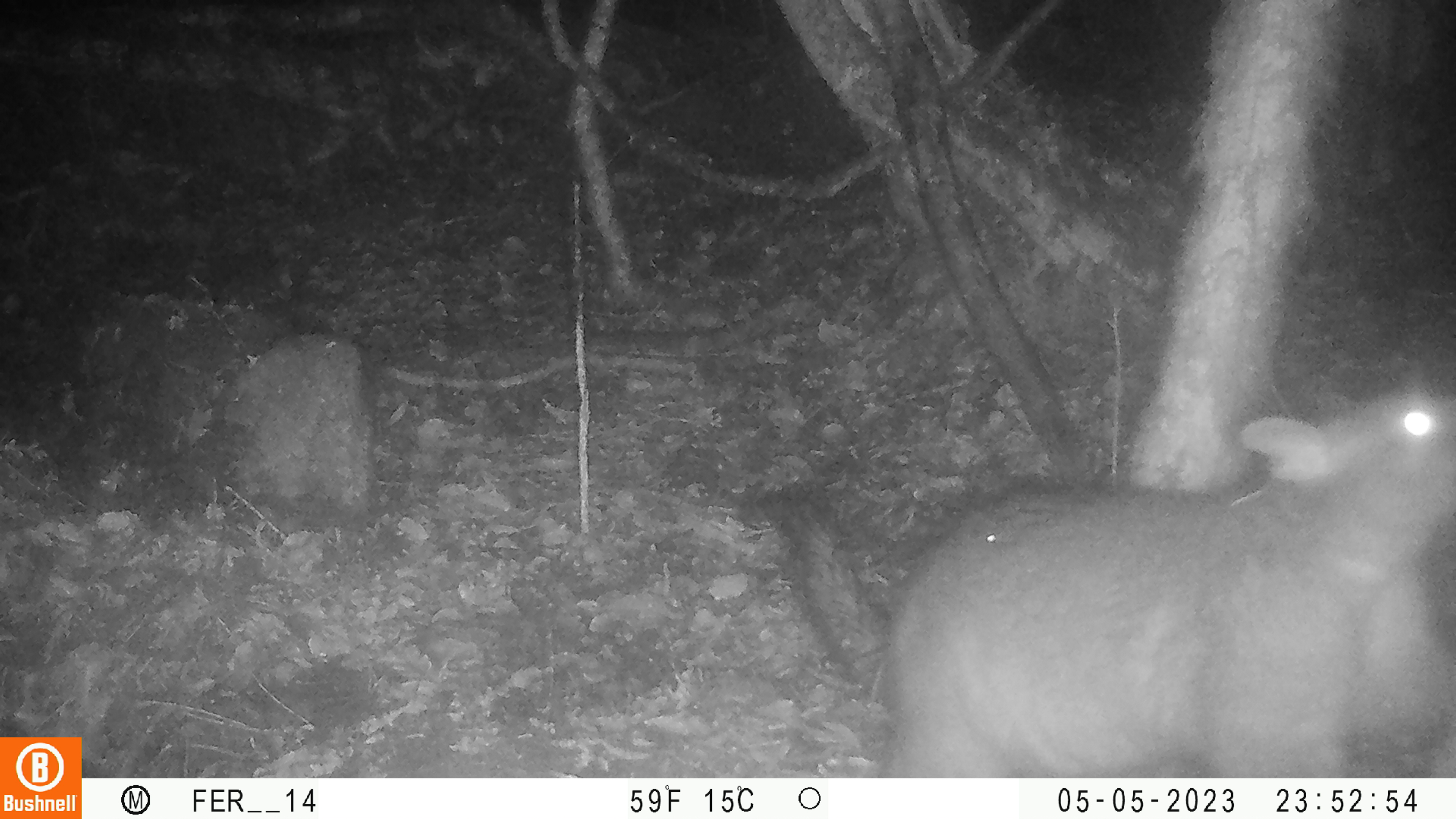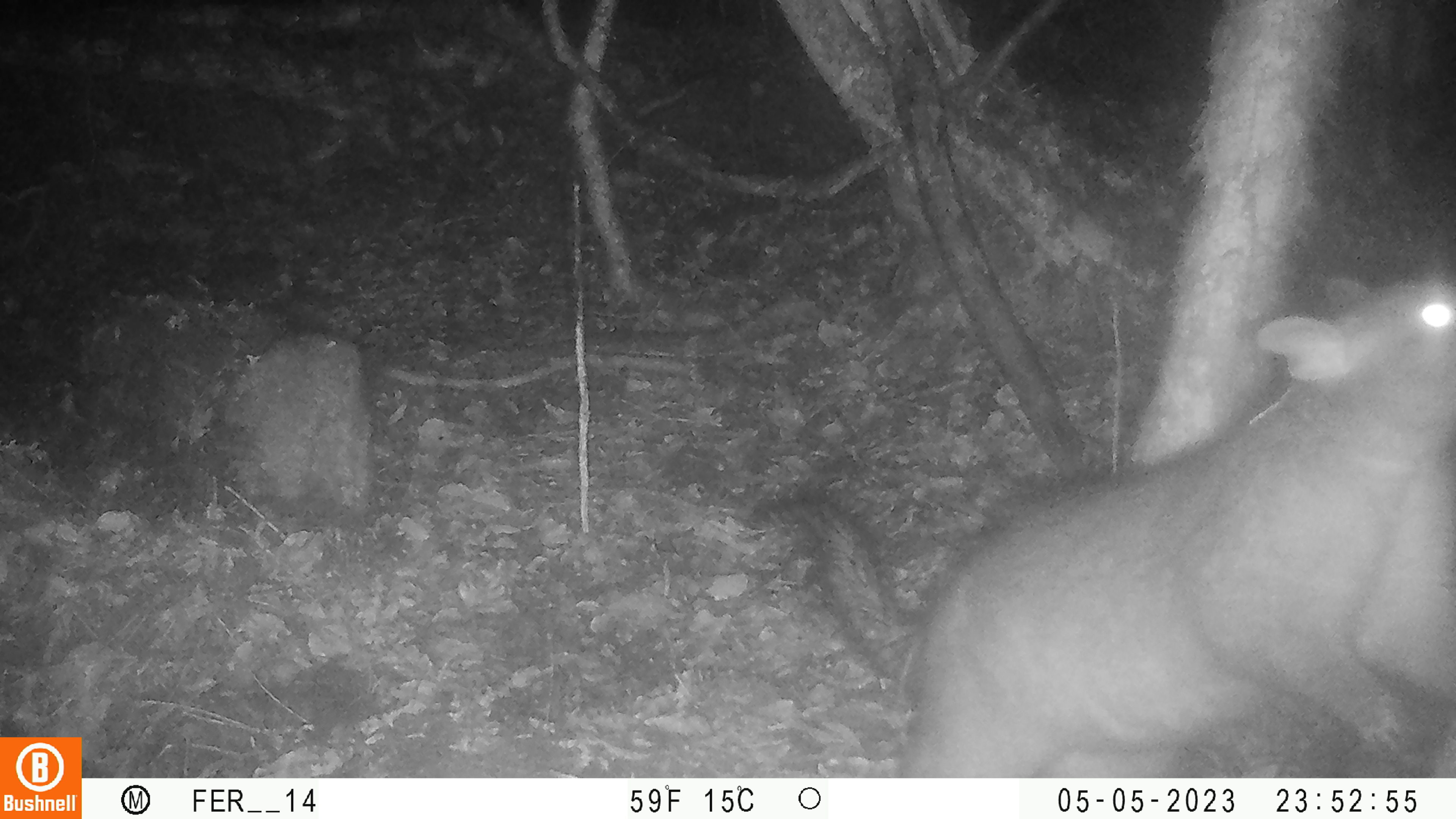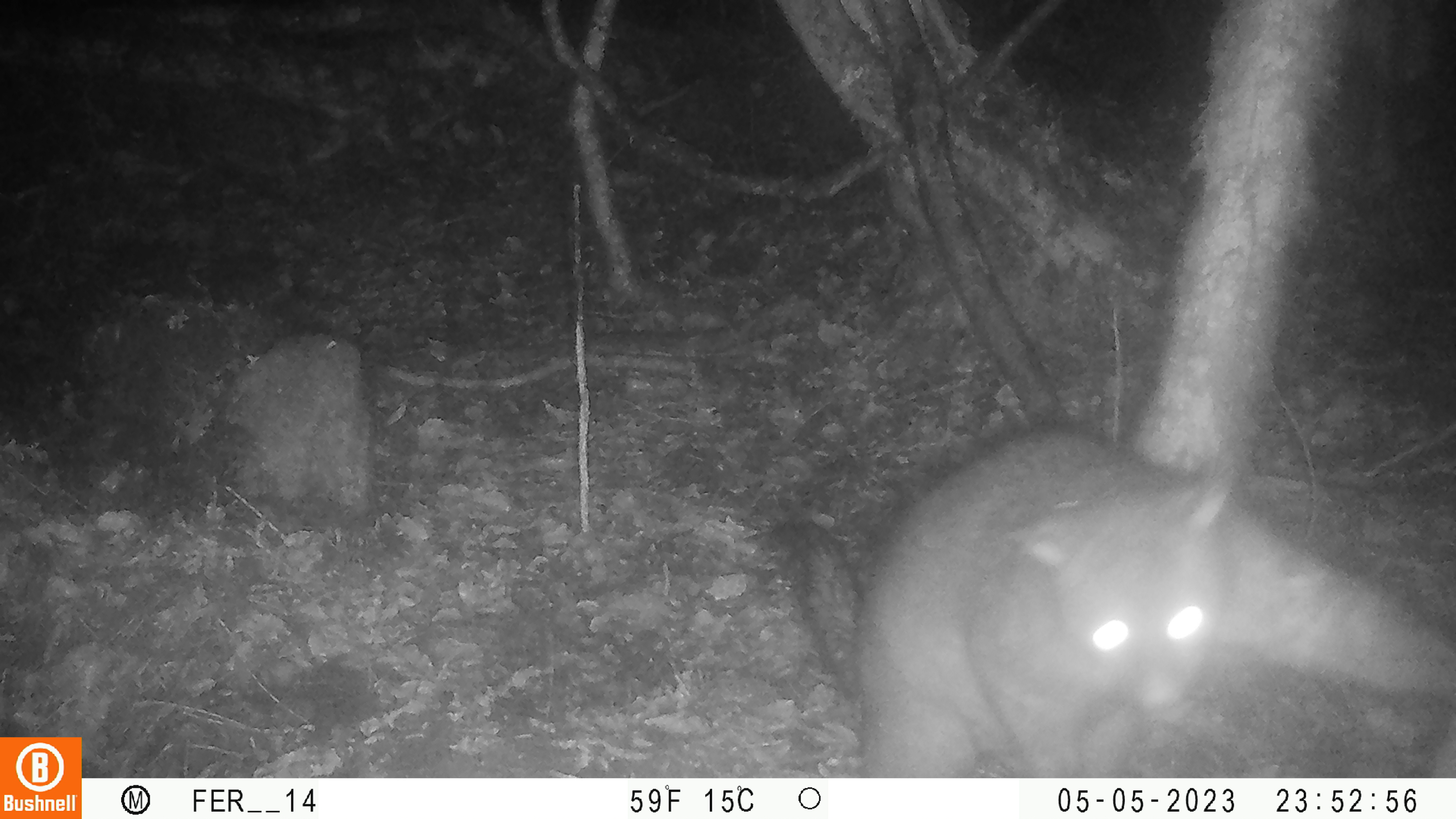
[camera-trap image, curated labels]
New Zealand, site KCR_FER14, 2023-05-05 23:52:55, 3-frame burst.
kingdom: Animalia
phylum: Chordata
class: Mammalia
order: Diprotodontia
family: Phalangeridae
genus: Trichosurus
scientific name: Trichosurus vulpecula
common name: common brushtail possum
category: possum